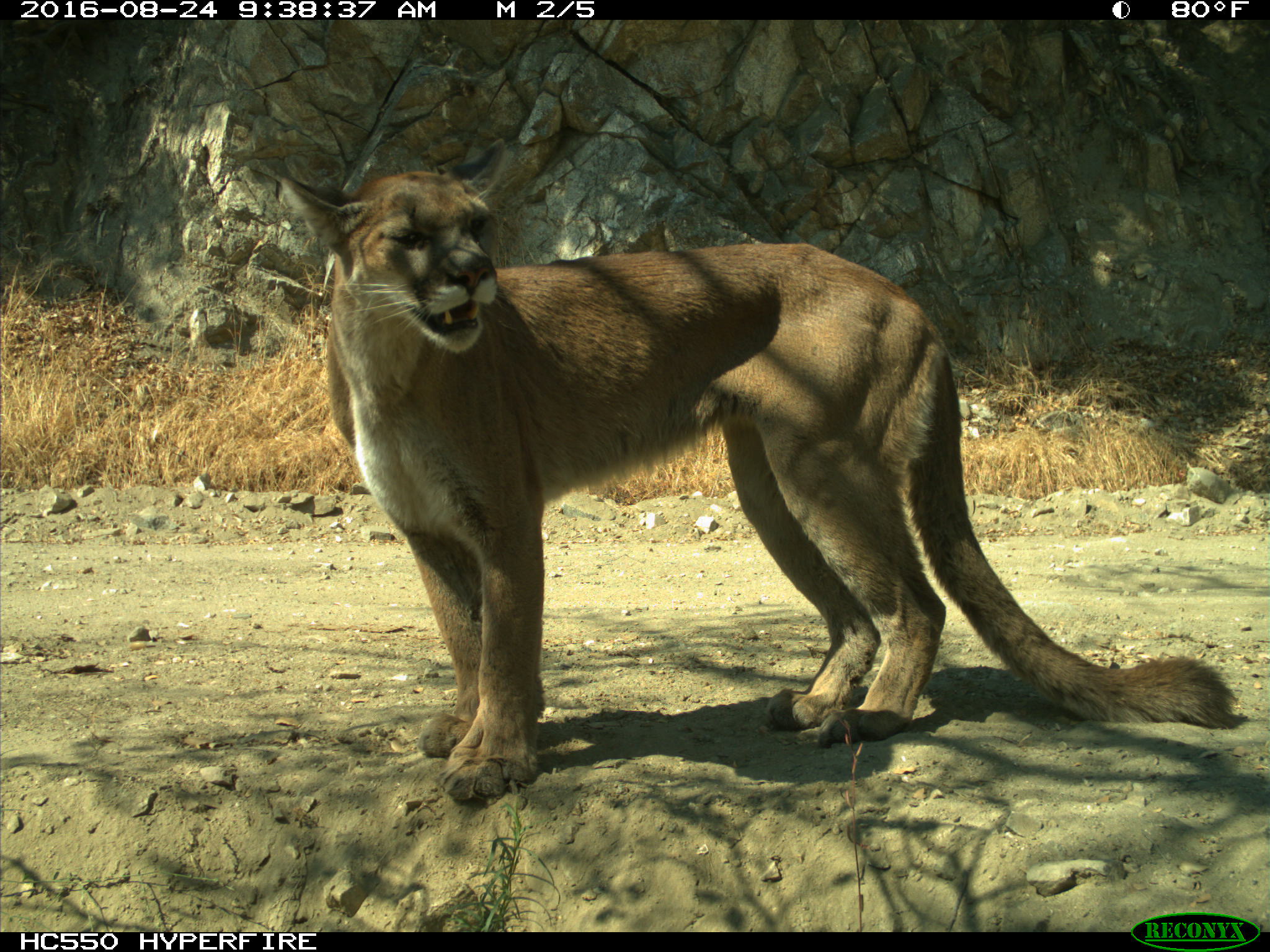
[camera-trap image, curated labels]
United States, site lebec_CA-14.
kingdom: Animalia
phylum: Chordata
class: Mammalia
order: Carnivora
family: Felidae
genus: Puma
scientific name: Puma concolor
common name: mountain lion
Puma concolor (mountain lion).